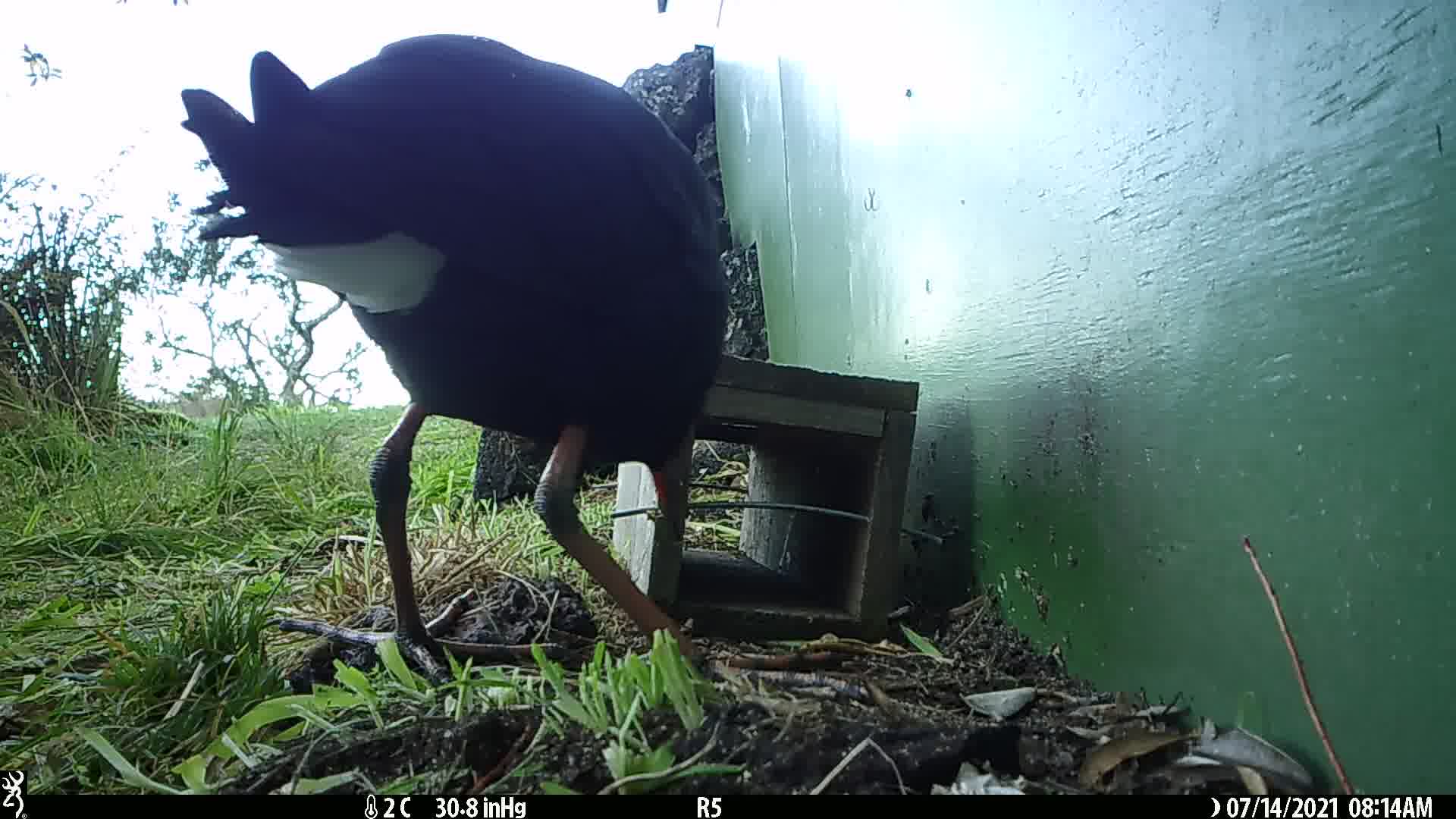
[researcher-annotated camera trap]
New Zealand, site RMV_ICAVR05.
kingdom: Animalia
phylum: Chordata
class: Aves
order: Gruiformes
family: Rallidae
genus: Porphyrio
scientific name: Porphyrio melanotus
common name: australasian swamphen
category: pukeko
Pukeko (australasian swamphen) (Porphyrio melanotus).